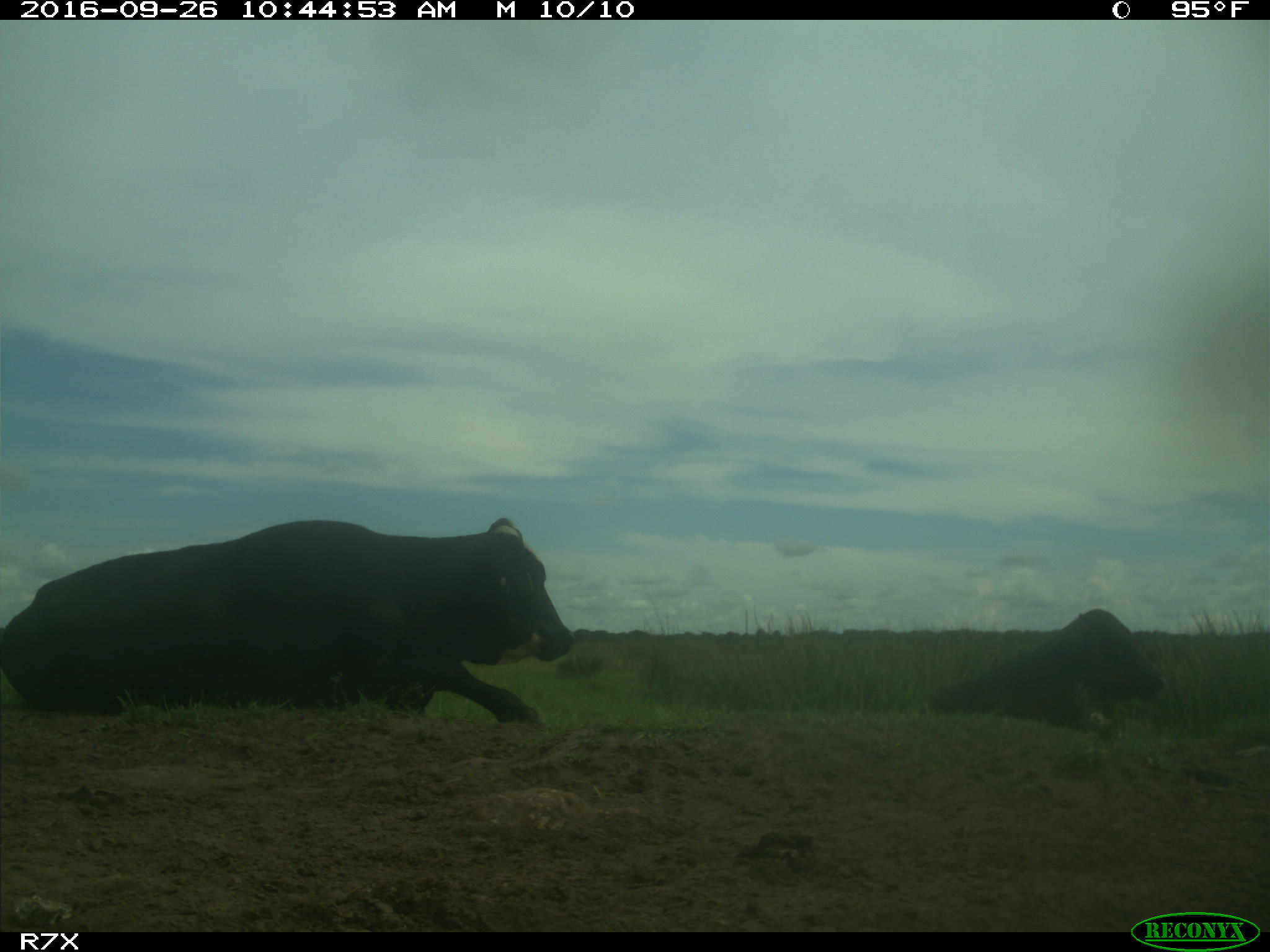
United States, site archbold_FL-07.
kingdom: Animalia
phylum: Chordata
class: Mammalia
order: Artiodactyla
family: Bovidae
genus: Bos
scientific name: Bos taurus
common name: domestic cow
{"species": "Bos taurus (domestic cow)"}